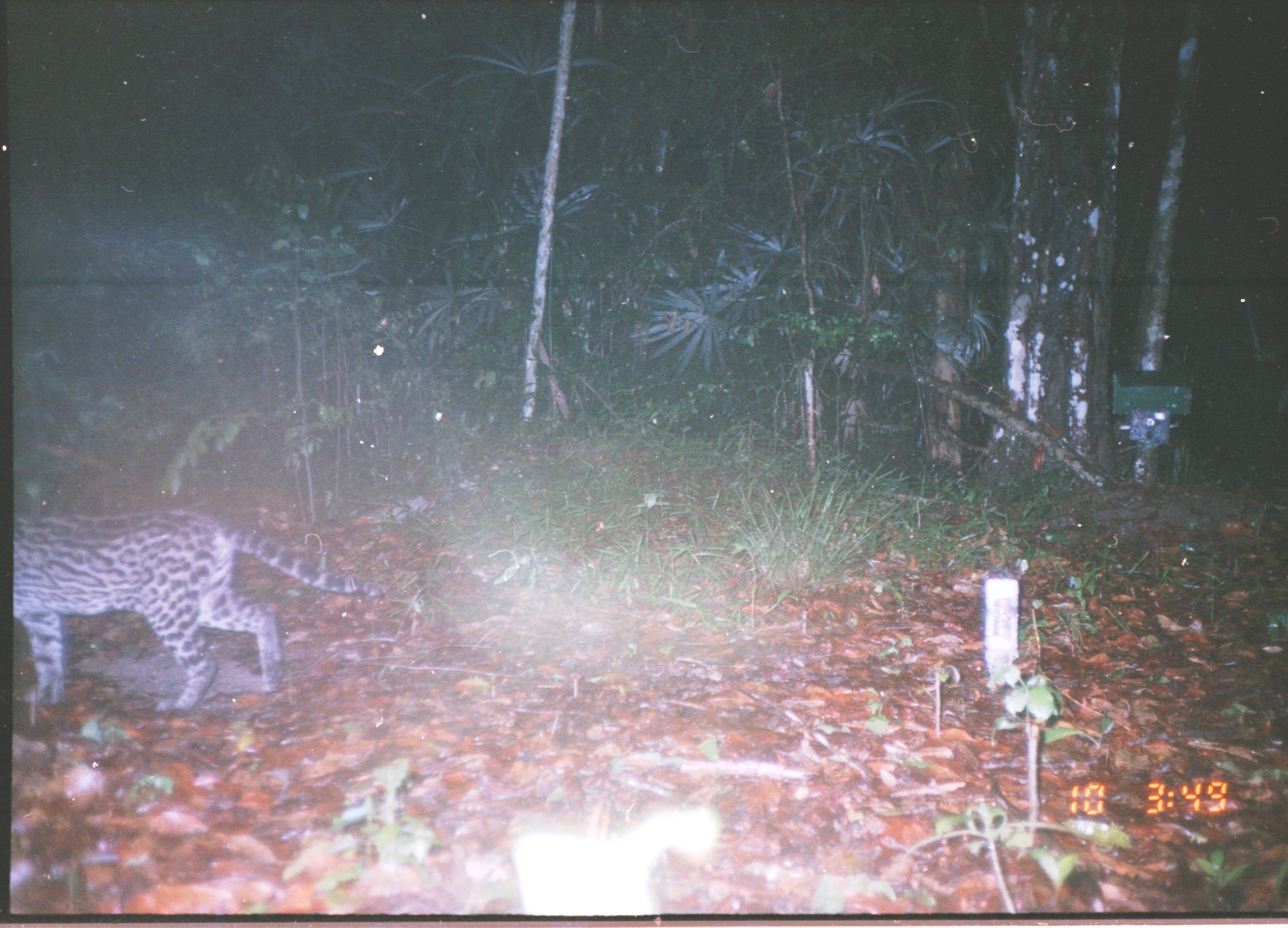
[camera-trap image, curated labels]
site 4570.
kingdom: Animalia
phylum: Chordata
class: Mammalia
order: Carnivora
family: Felidae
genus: Leopardus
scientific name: Leopardus pardalis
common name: ocelot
Leopardus pardalis (ocelot), count 1.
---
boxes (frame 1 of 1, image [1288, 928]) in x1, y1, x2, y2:
leopardus pardalis: 9, 506, 387, 713